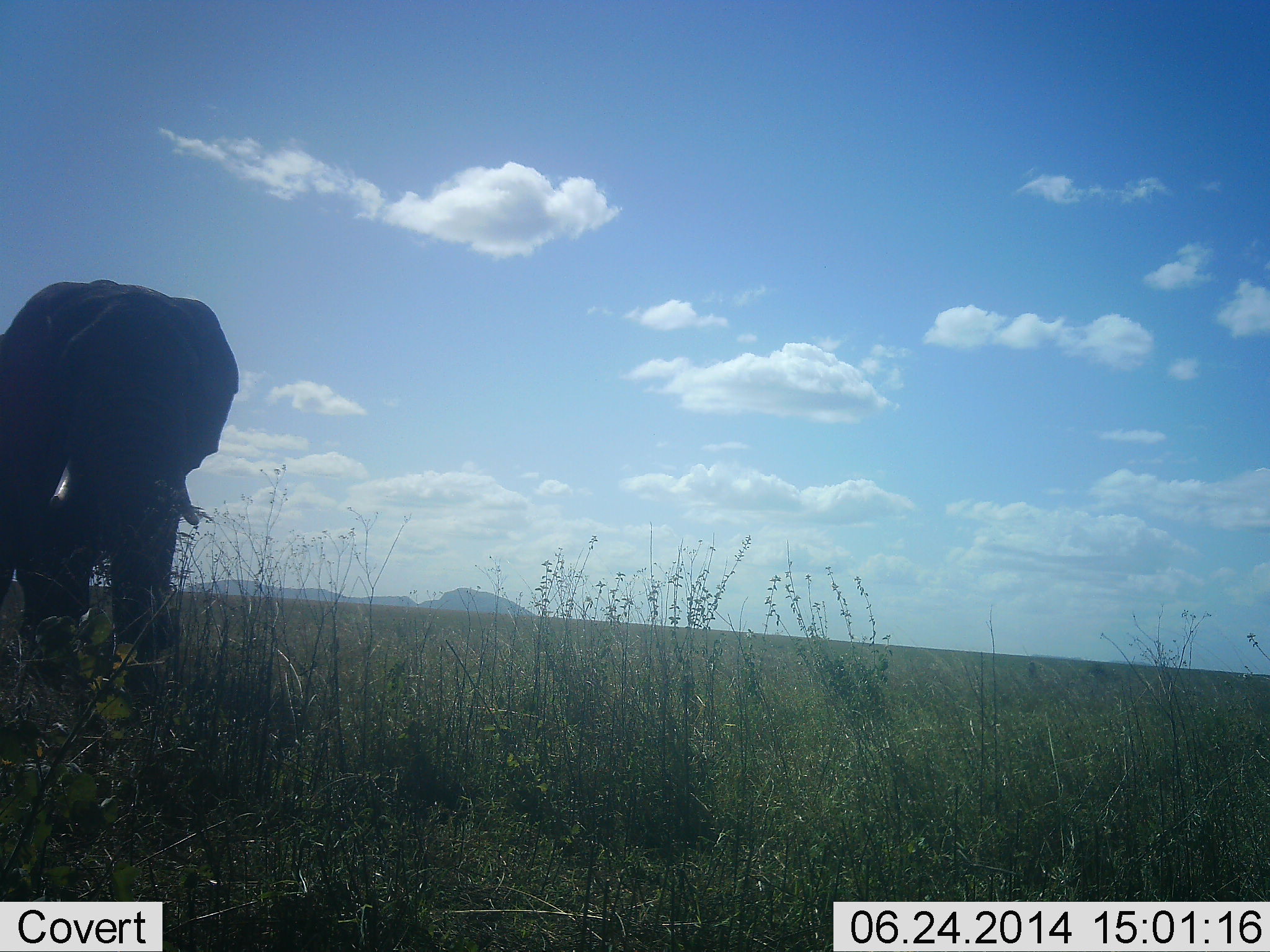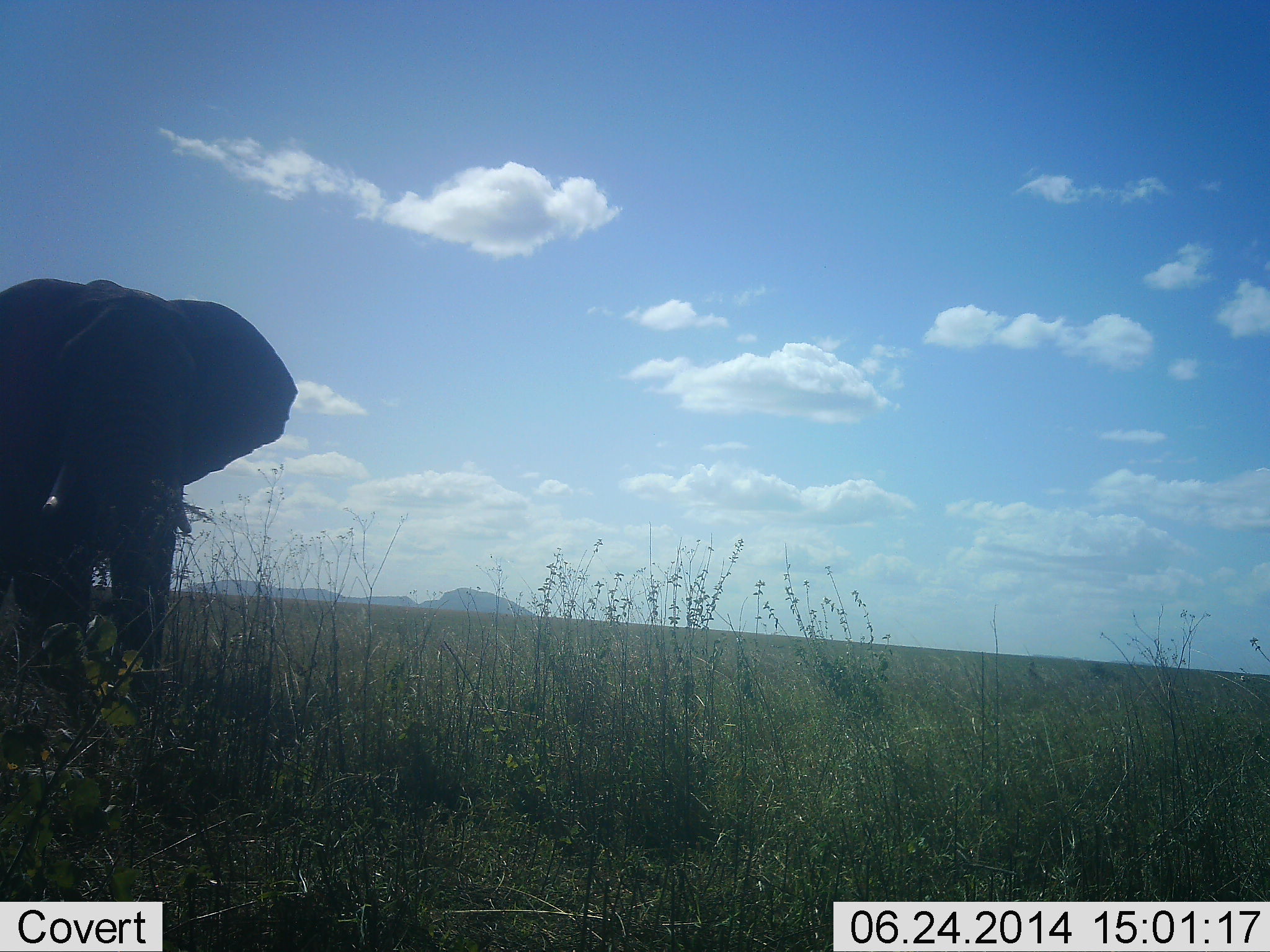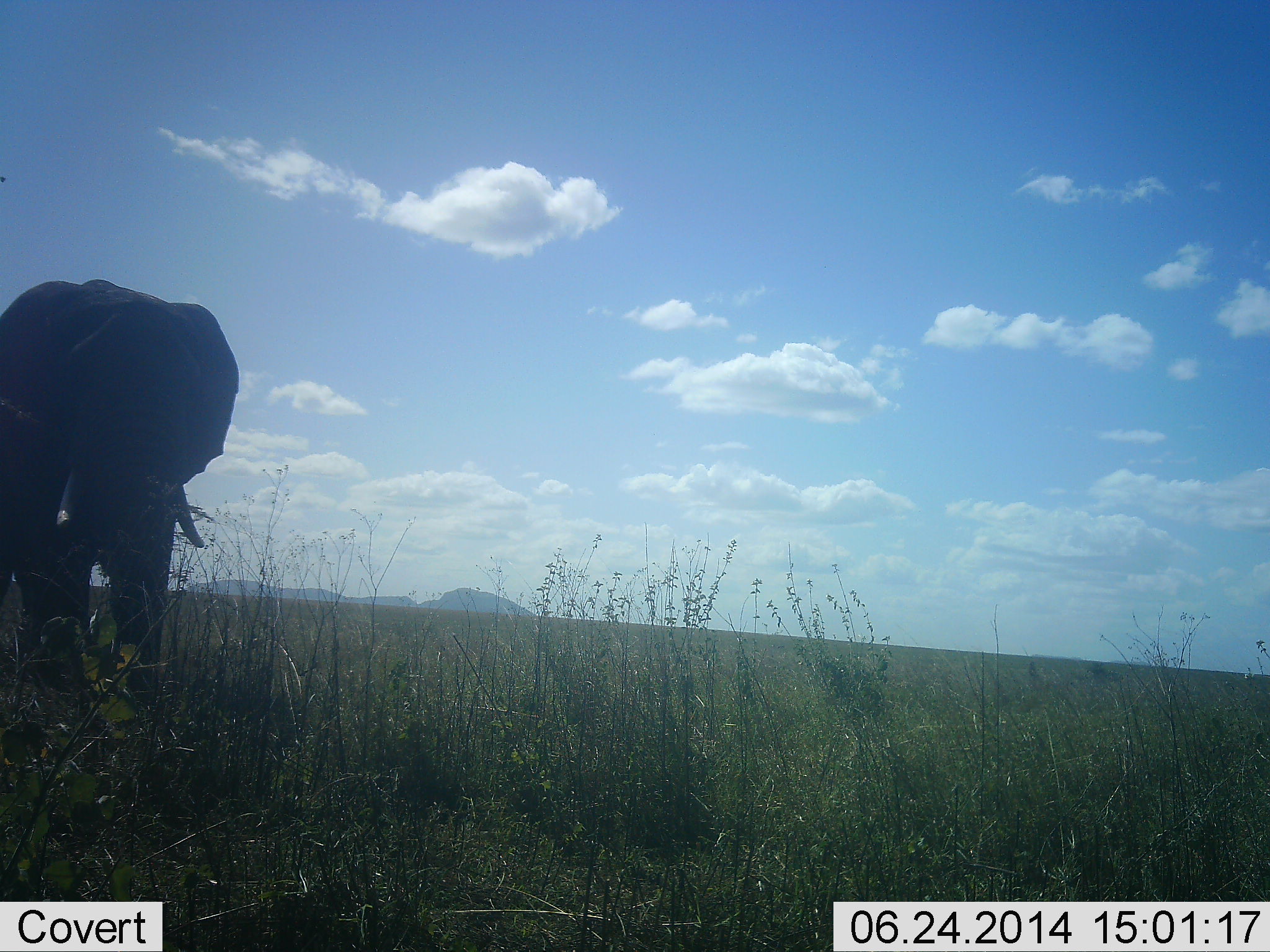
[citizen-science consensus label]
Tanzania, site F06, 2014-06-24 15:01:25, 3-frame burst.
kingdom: Animalia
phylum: Chordata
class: Mammalia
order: Proboscidea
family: Elephantidae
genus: Loxodonta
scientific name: Loxodonta africana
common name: african bush elephant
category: elephant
Elephant (african bush elephant) (Loxodonta africana), count 1. Behavior (volunteer vote fractions): standing 86%, resting 0%, moving 14%, interacting 0%. Young present (vote fraction): 0%. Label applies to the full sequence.